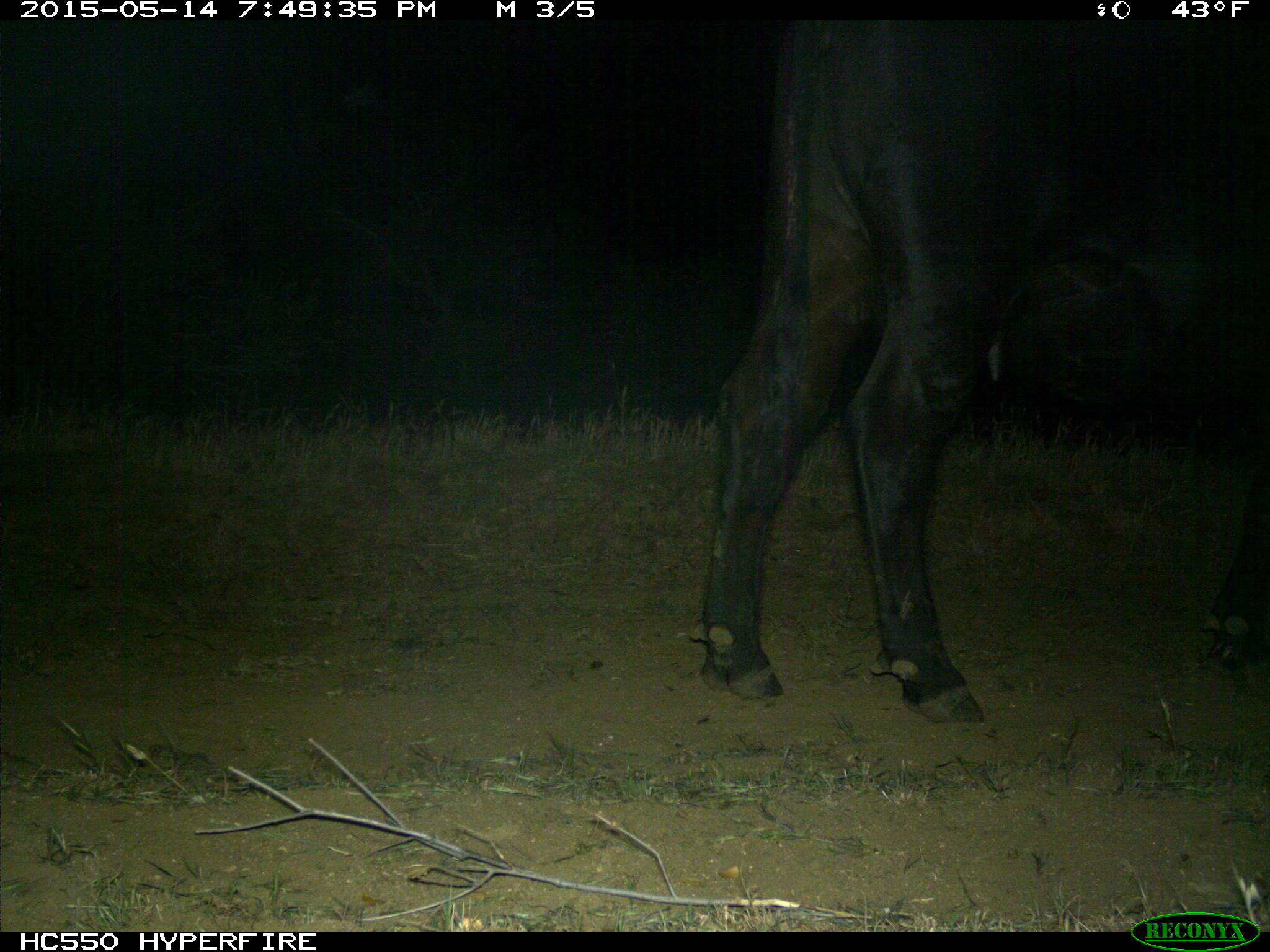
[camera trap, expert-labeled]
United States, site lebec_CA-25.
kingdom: Animalia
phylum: Chordata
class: Mammalia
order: Artiodactyla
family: Bovidae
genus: Bos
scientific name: Bos taurus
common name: domestic cow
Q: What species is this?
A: Bos taurus (domestic cow).